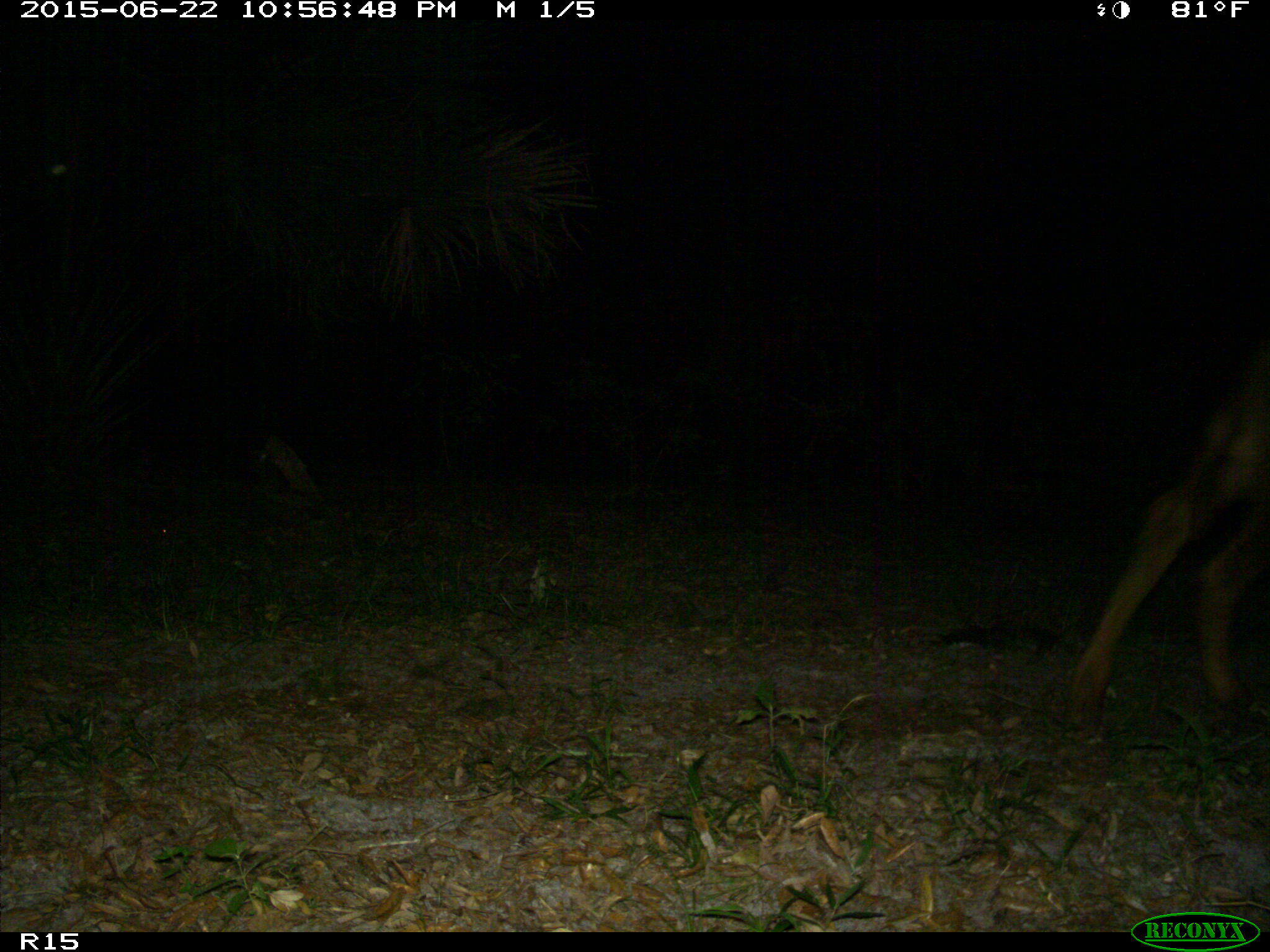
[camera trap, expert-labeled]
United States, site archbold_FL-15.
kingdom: Animalia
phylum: Chordata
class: Mammalia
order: Artiodactyla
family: Bovidae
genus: Bos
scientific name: Bos taurus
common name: domestic cow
Bos taurus (domestic cow).